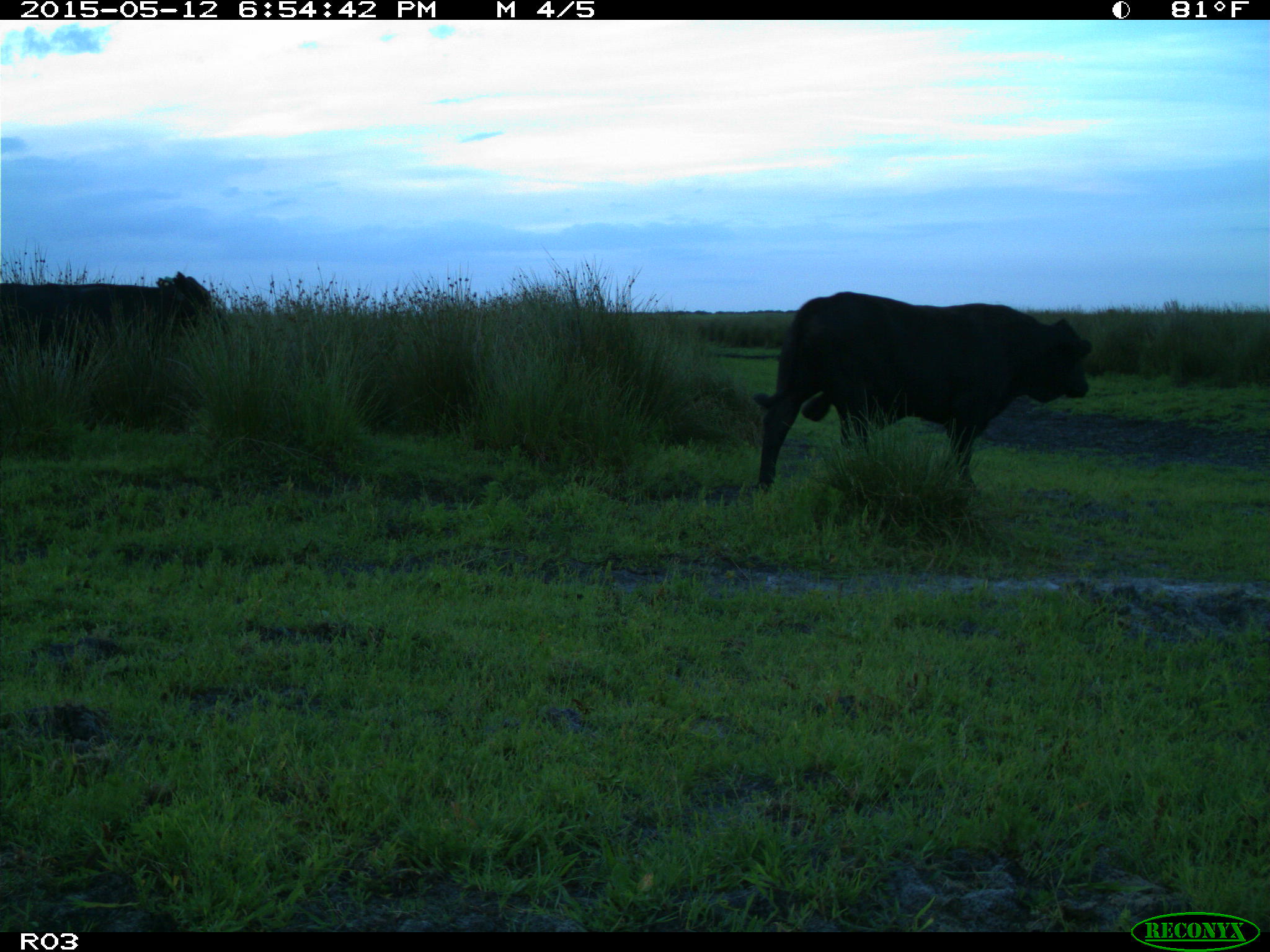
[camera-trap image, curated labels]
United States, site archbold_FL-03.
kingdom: Animalia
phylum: Chordata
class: Mammalia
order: Artiodactyla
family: Bovidae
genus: Bos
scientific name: Bos taurus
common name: domestic cow